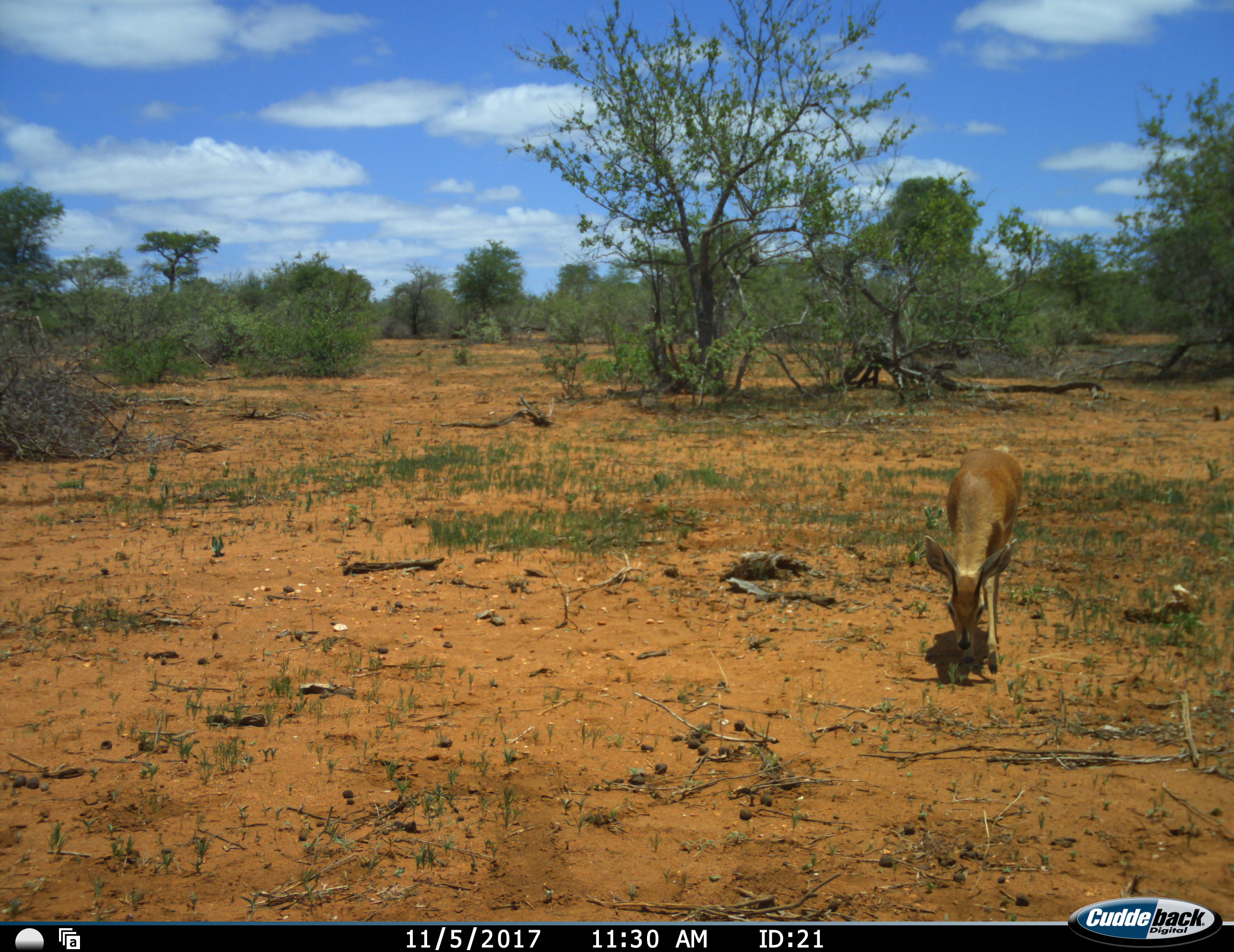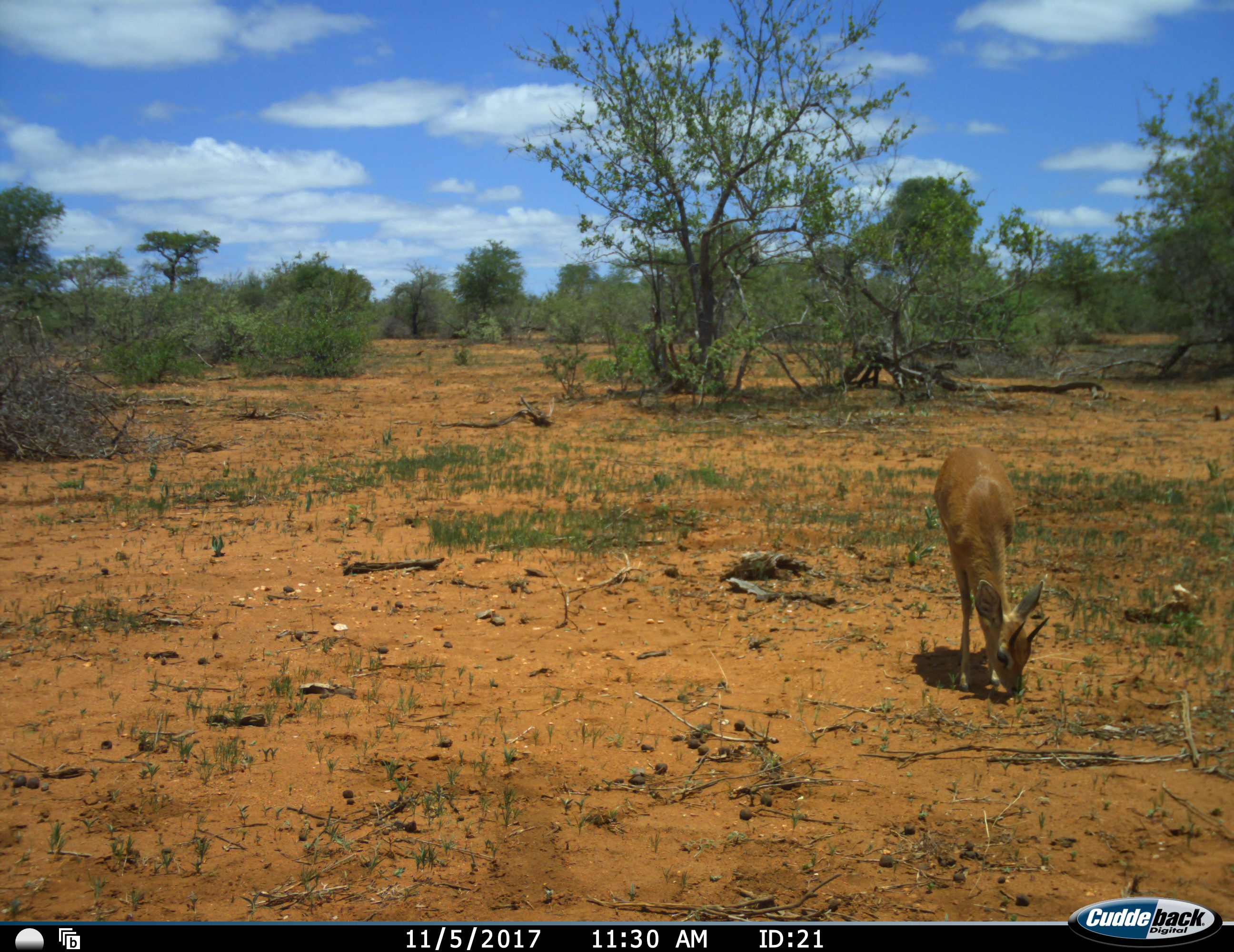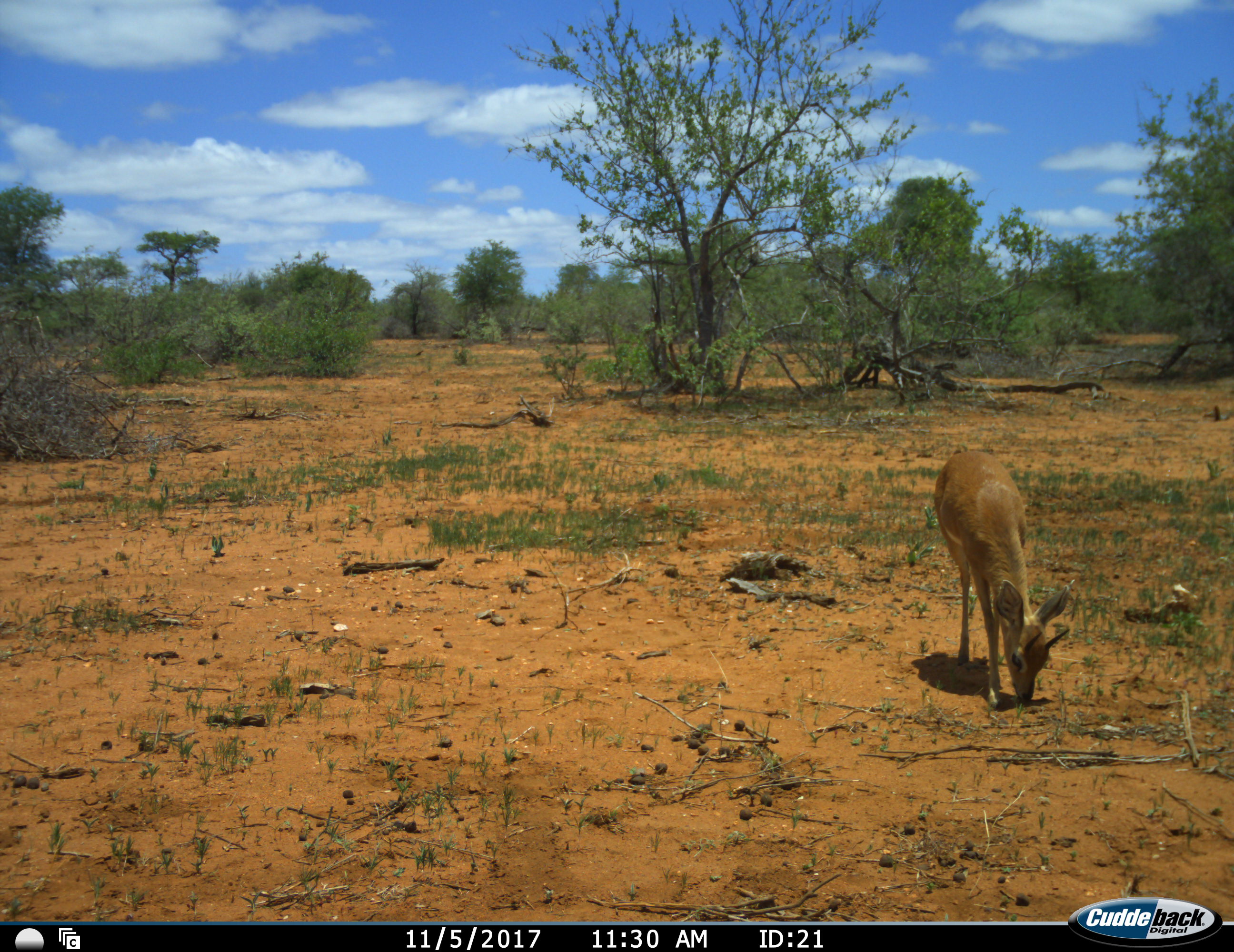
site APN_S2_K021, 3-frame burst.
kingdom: Animalia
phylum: Chordata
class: Mammalia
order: Artiodactyla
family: Bovidae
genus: Raphicerus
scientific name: Raphicerus campestris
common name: steenbok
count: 1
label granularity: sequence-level